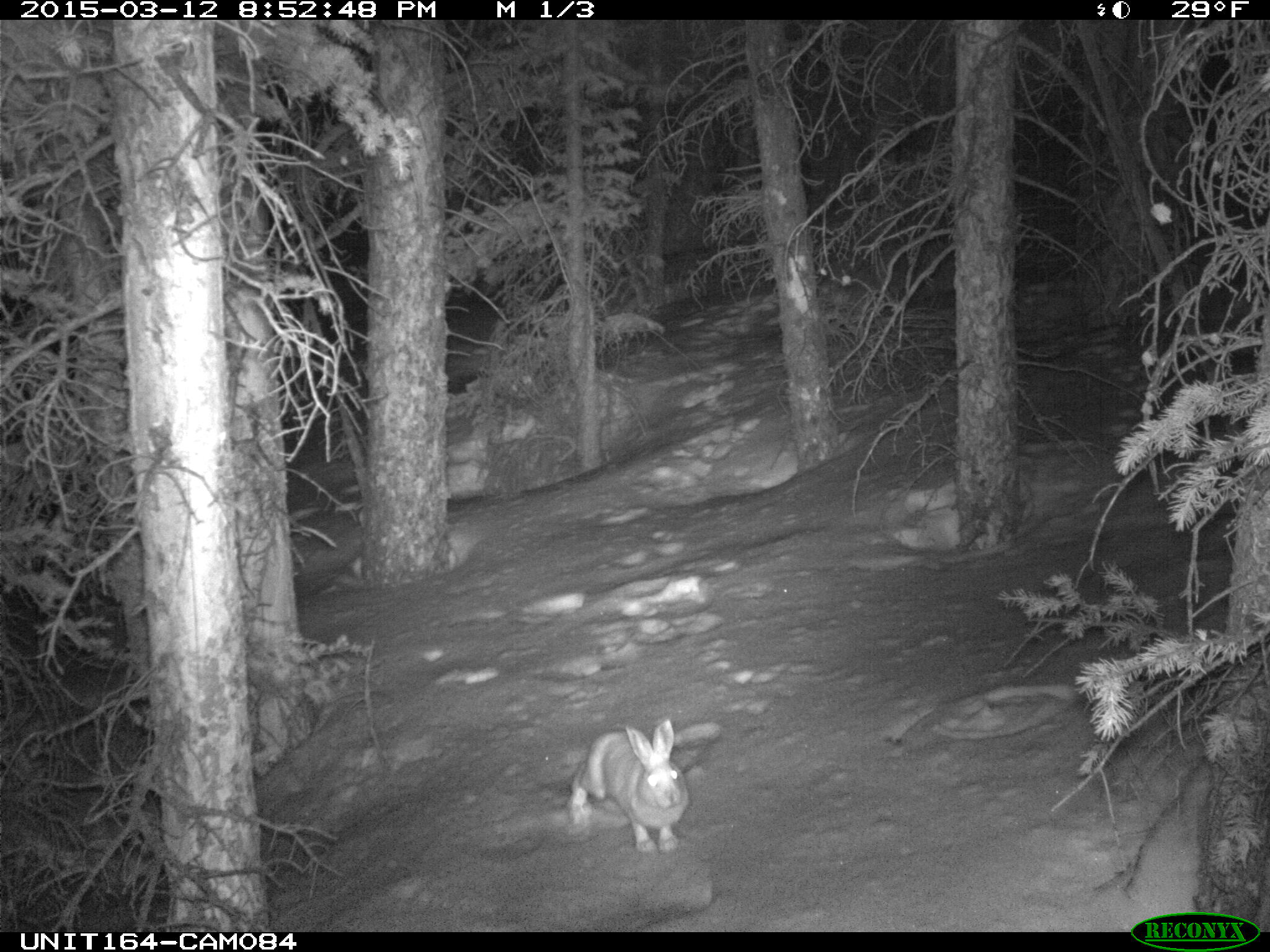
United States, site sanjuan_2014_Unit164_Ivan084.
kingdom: Animalia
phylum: Chordata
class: Mammalia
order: Lagomorpha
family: Leporidae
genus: Lepus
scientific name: Lepus americanus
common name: snowshoe hare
Lepus americanus (snowshoe hare).